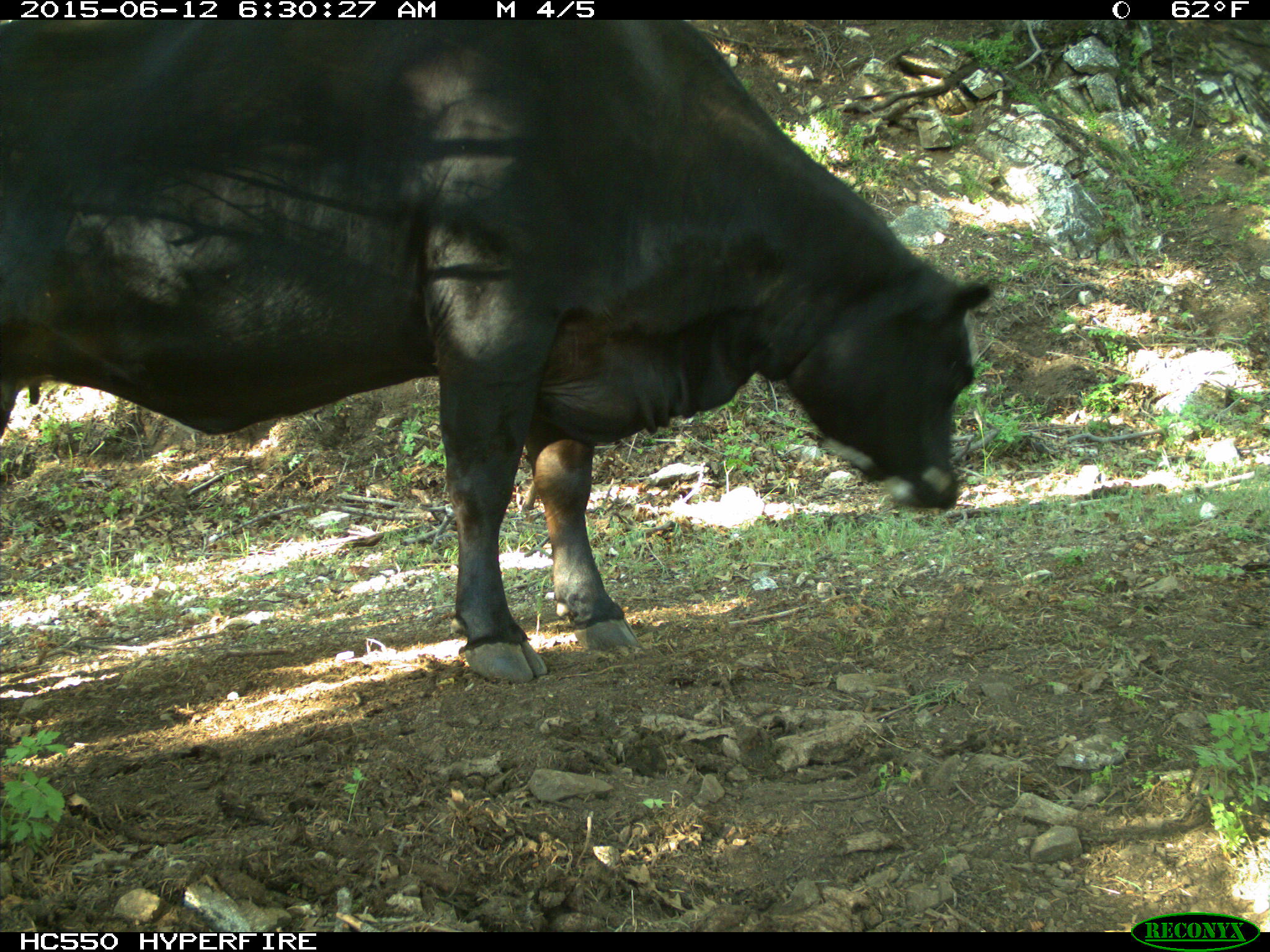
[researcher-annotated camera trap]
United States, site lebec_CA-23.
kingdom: Animalia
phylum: Chordata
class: Mammalia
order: Artiodactyla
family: Bovidae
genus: Bos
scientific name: Bos taurus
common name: domestic cow